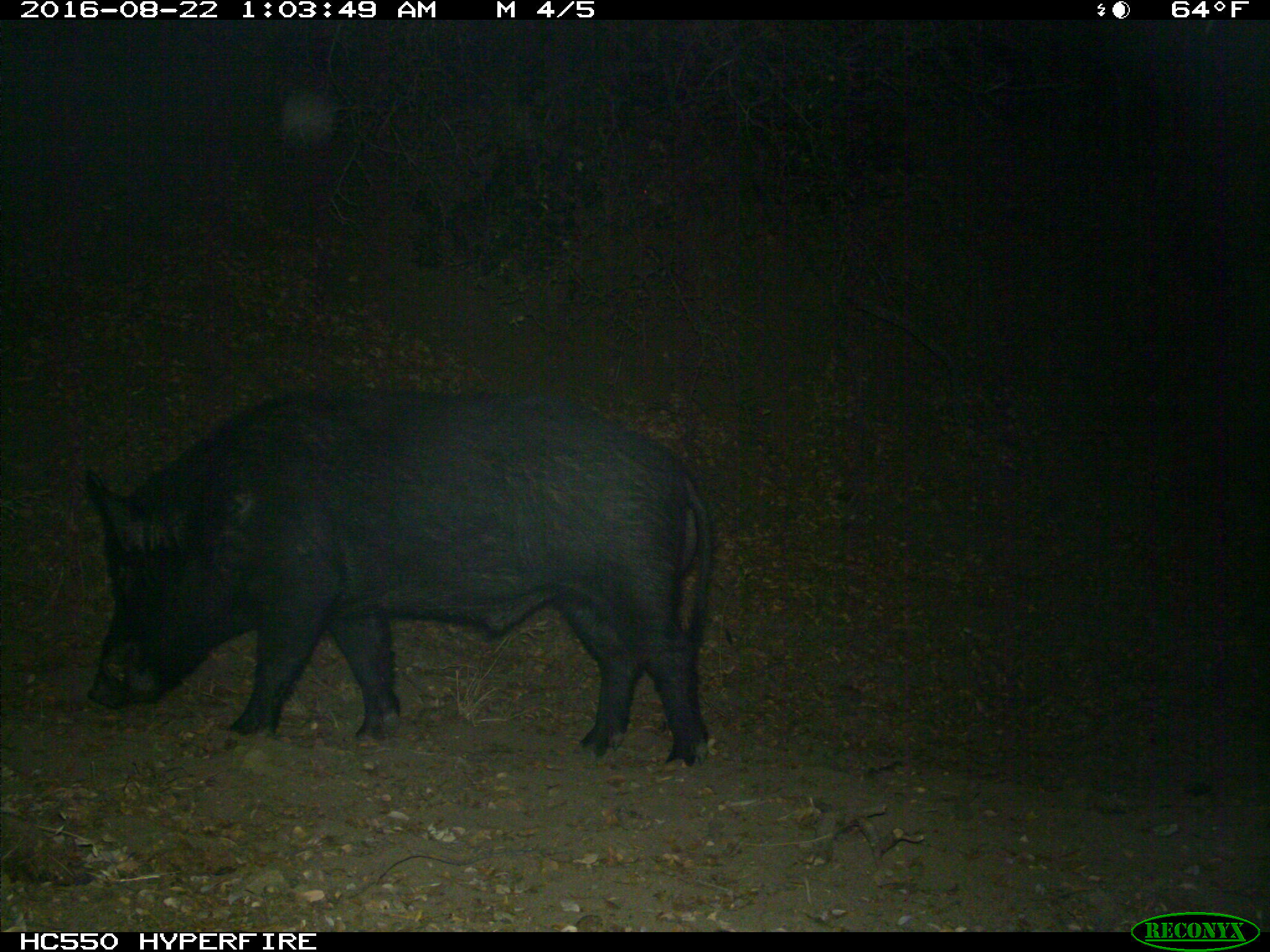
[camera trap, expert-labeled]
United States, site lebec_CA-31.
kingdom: Animalia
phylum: Chordata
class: Mammalia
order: Artiodactyla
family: Suidae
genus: Sus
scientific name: Sus scrofa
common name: wild boar